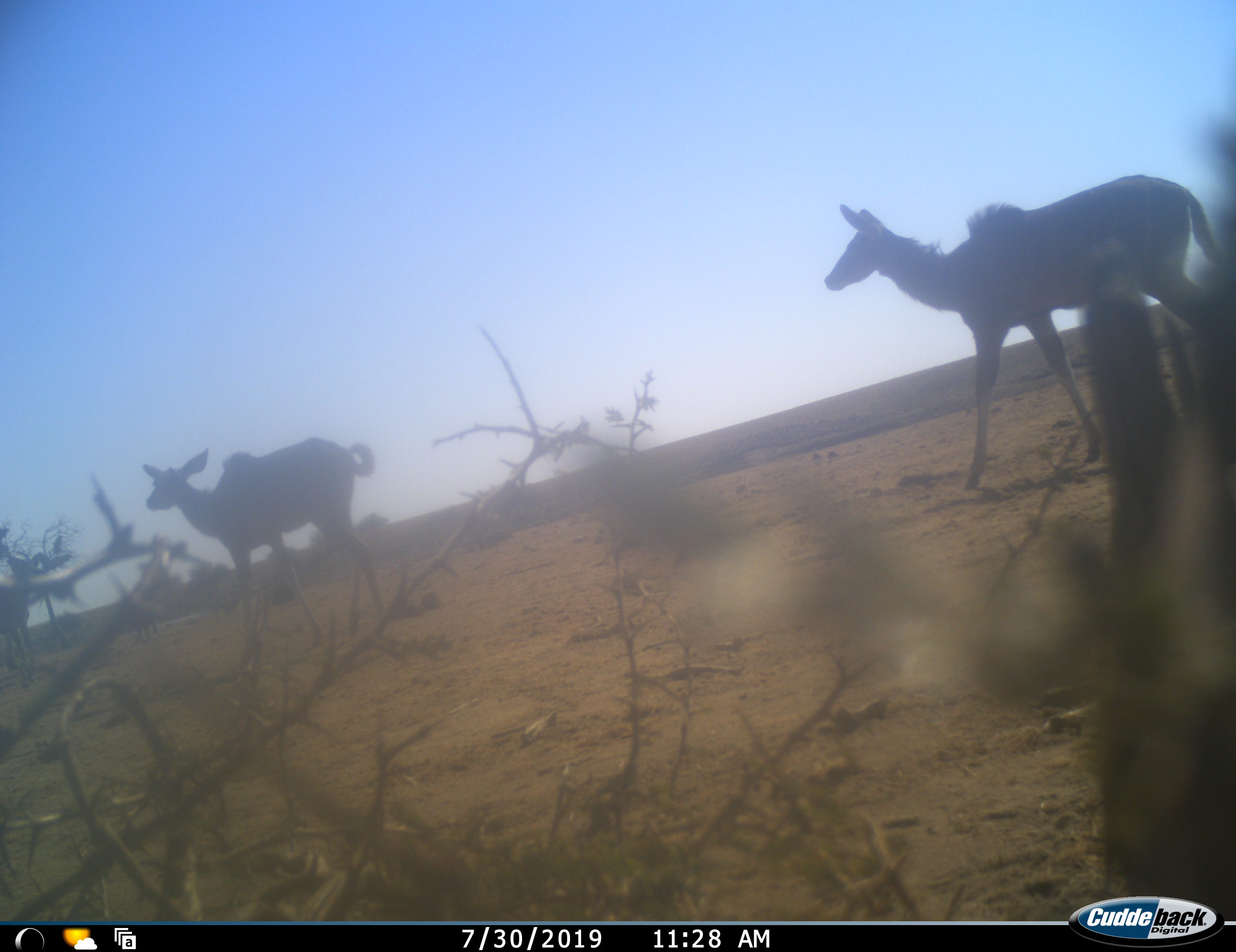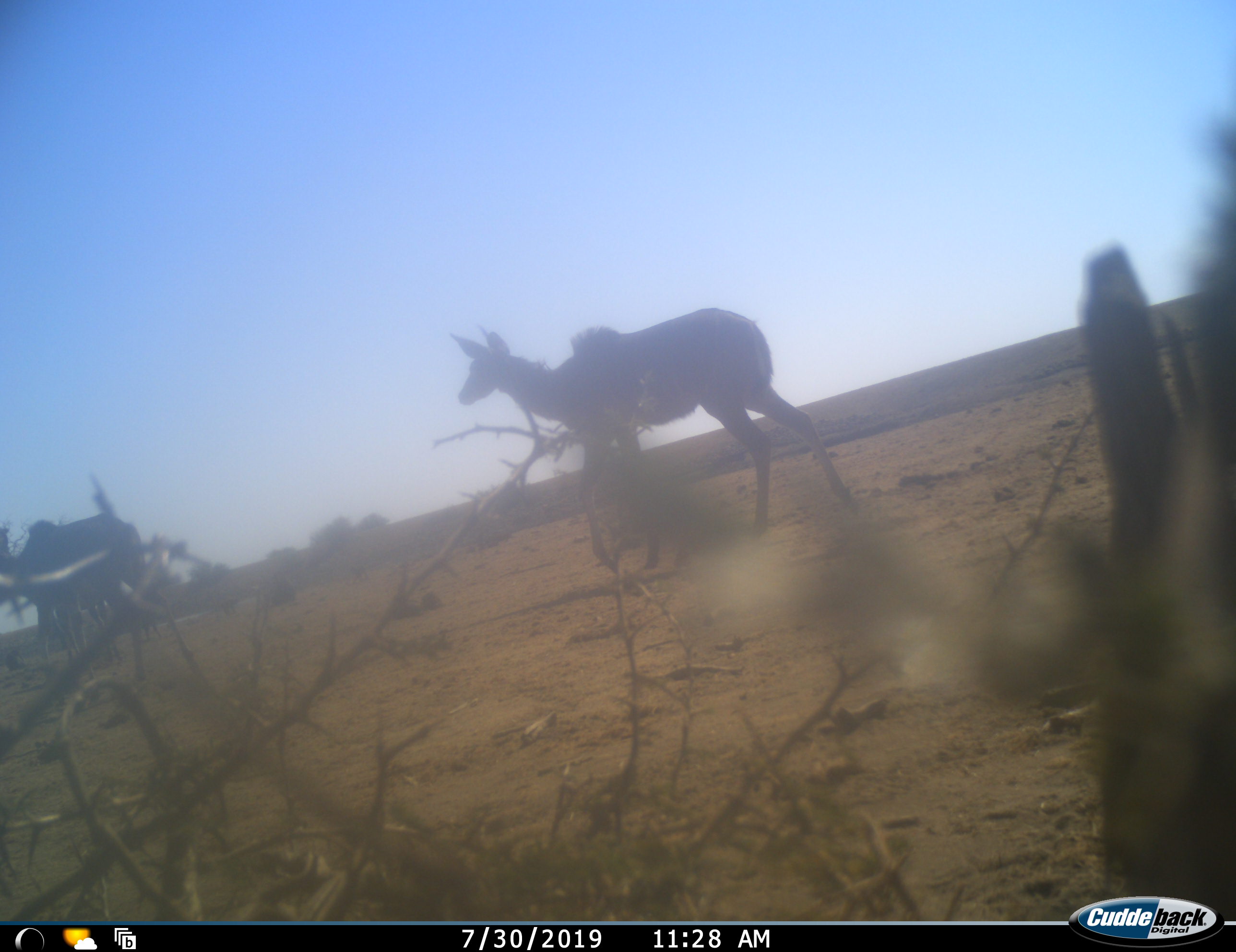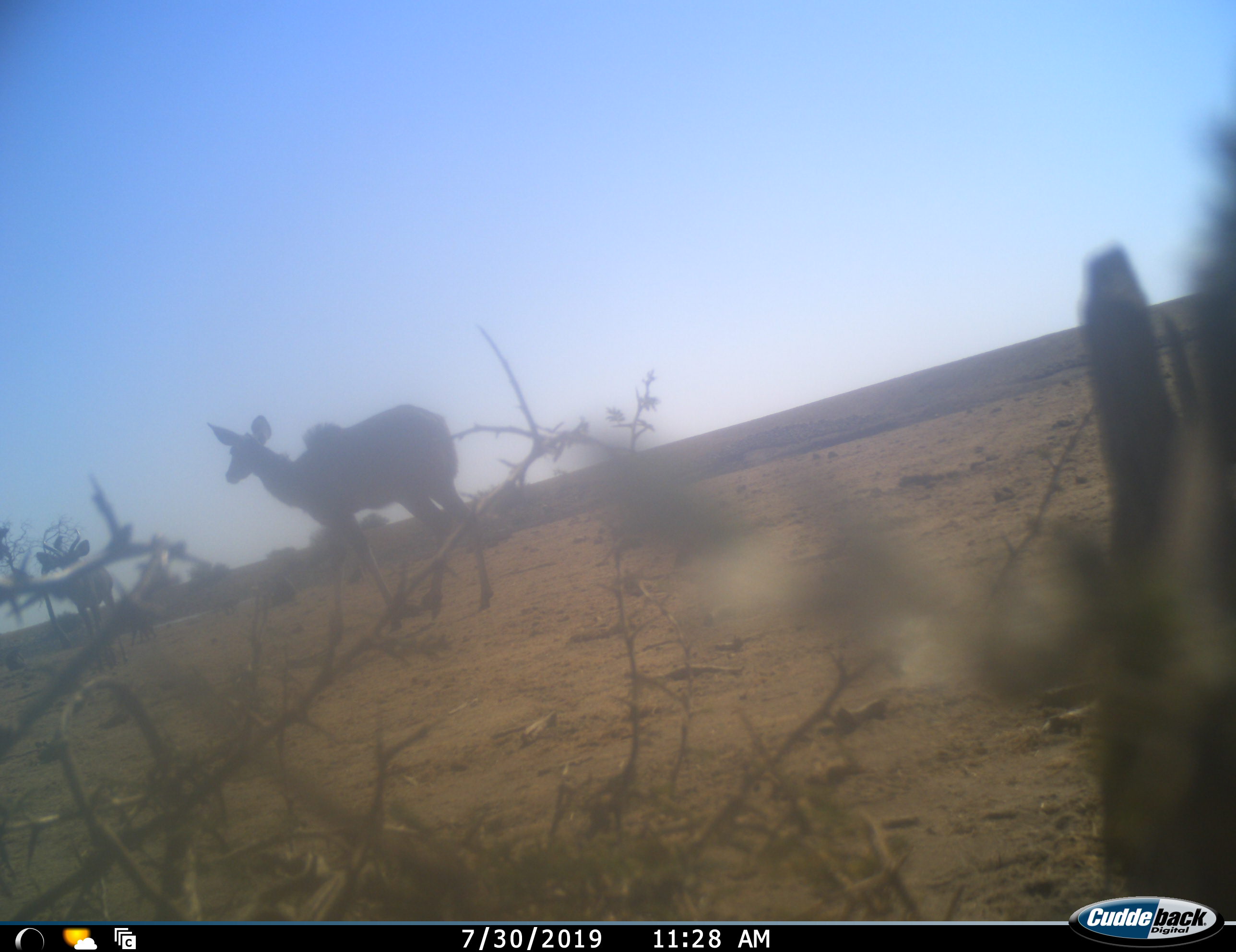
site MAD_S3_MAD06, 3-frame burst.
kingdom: Animalia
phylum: Chordata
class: Mammalia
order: Artiodactyla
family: Bovidae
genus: Tragelaphus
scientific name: Tragelaphus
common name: kudu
Kudu (Tragelaphus), count 3. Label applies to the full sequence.